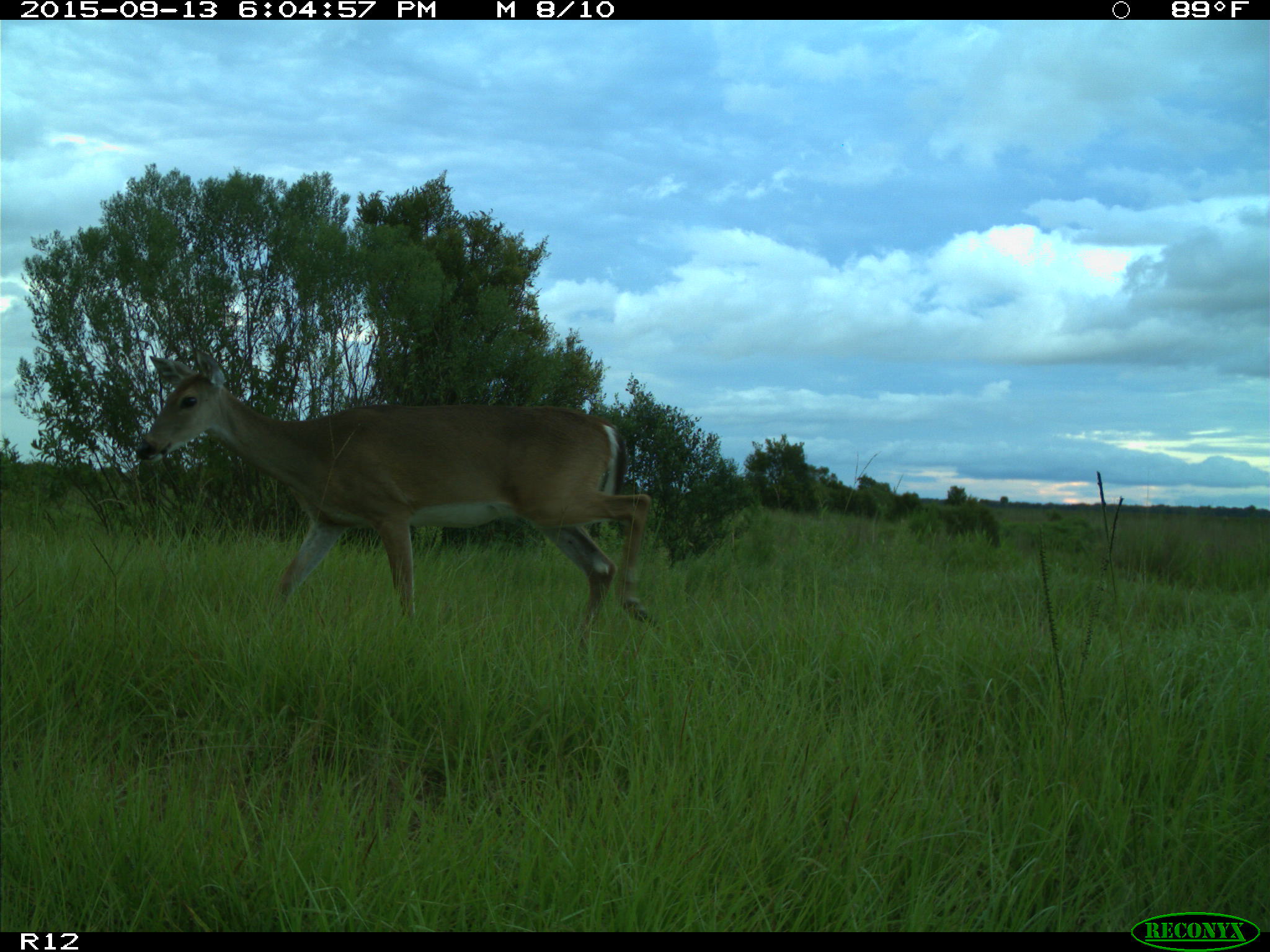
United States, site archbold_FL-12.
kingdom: Animalia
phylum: Chordata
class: Mammalia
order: Artiodactyla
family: Cervidae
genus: Odocoileus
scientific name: Odocoileus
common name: deer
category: unidentified deer